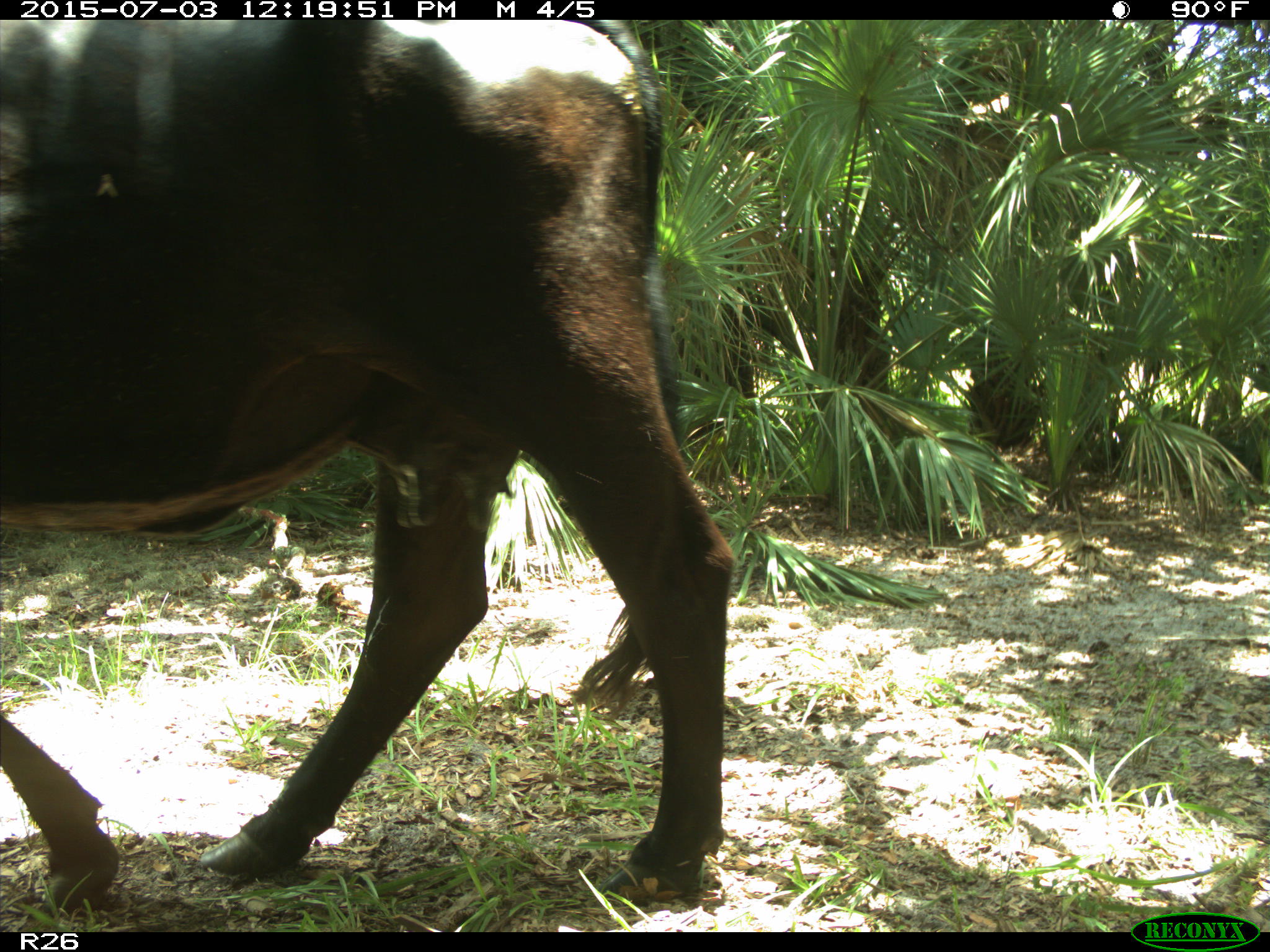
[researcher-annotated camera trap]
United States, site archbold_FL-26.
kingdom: Animalia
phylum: Chordata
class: Mammalia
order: Artiodactyla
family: Bovidae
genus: Bos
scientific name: Bos taurus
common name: domestic cow